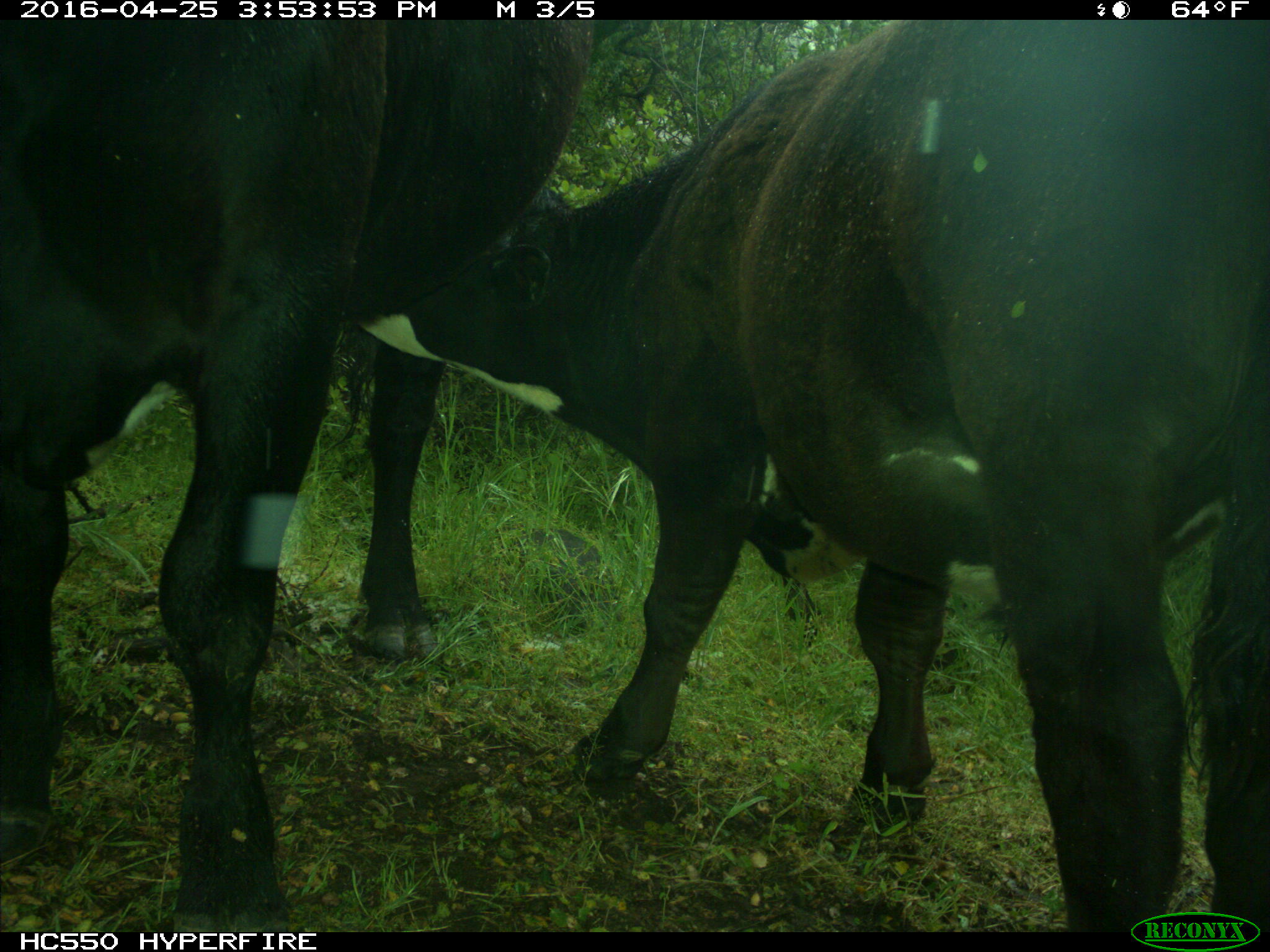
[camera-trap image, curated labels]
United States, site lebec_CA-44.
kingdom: Animalia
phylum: Chordata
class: Mammalia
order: Artiodactyla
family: Bovidae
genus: Bos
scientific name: Bos taurus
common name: domestic cow